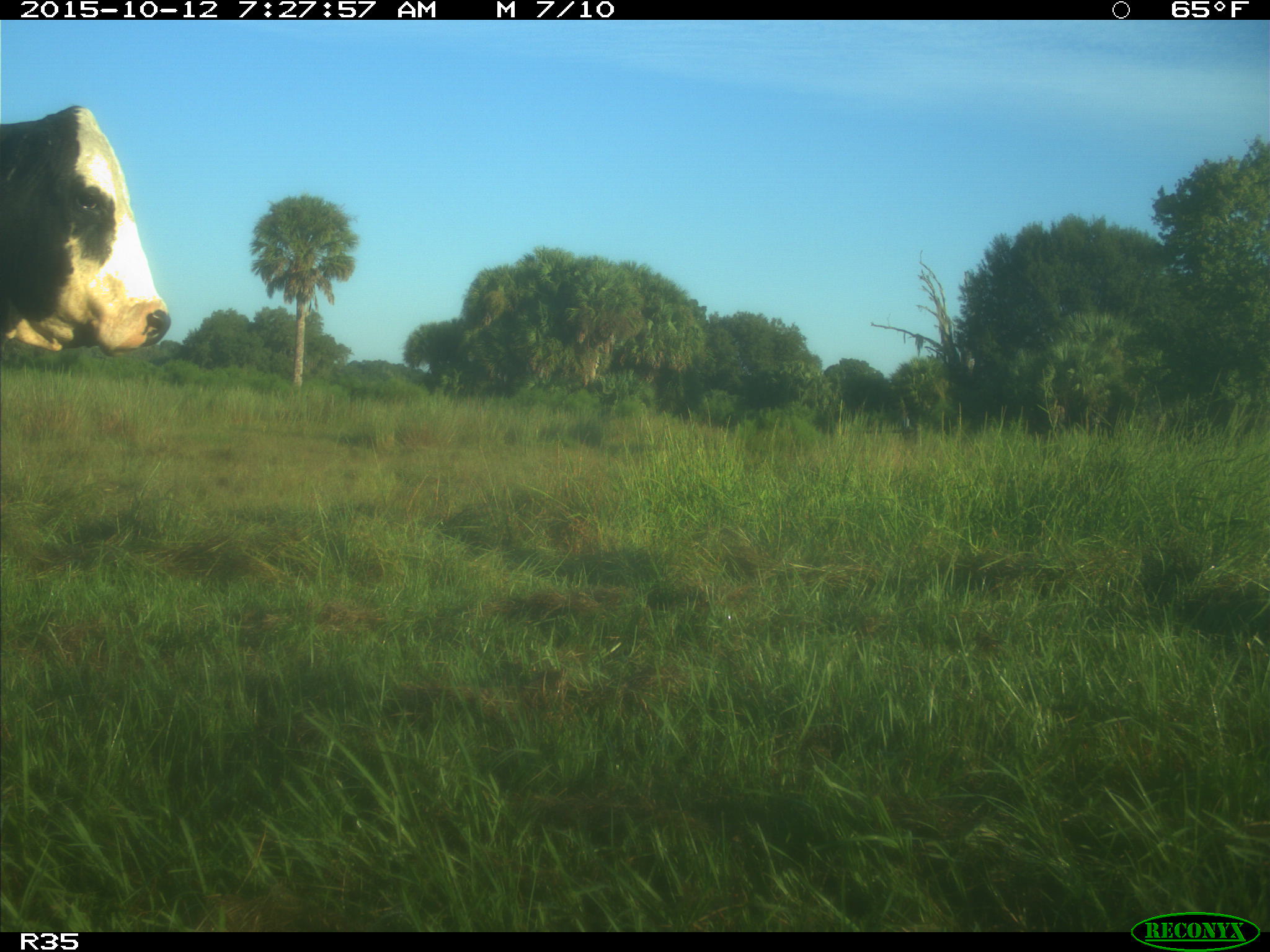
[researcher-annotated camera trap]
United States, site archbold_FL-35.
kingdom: Animalia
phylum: Chordata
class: Mammalia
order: Artiodactyla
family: Bovidae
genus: Bos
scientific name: Bos taurus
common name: domestic cow